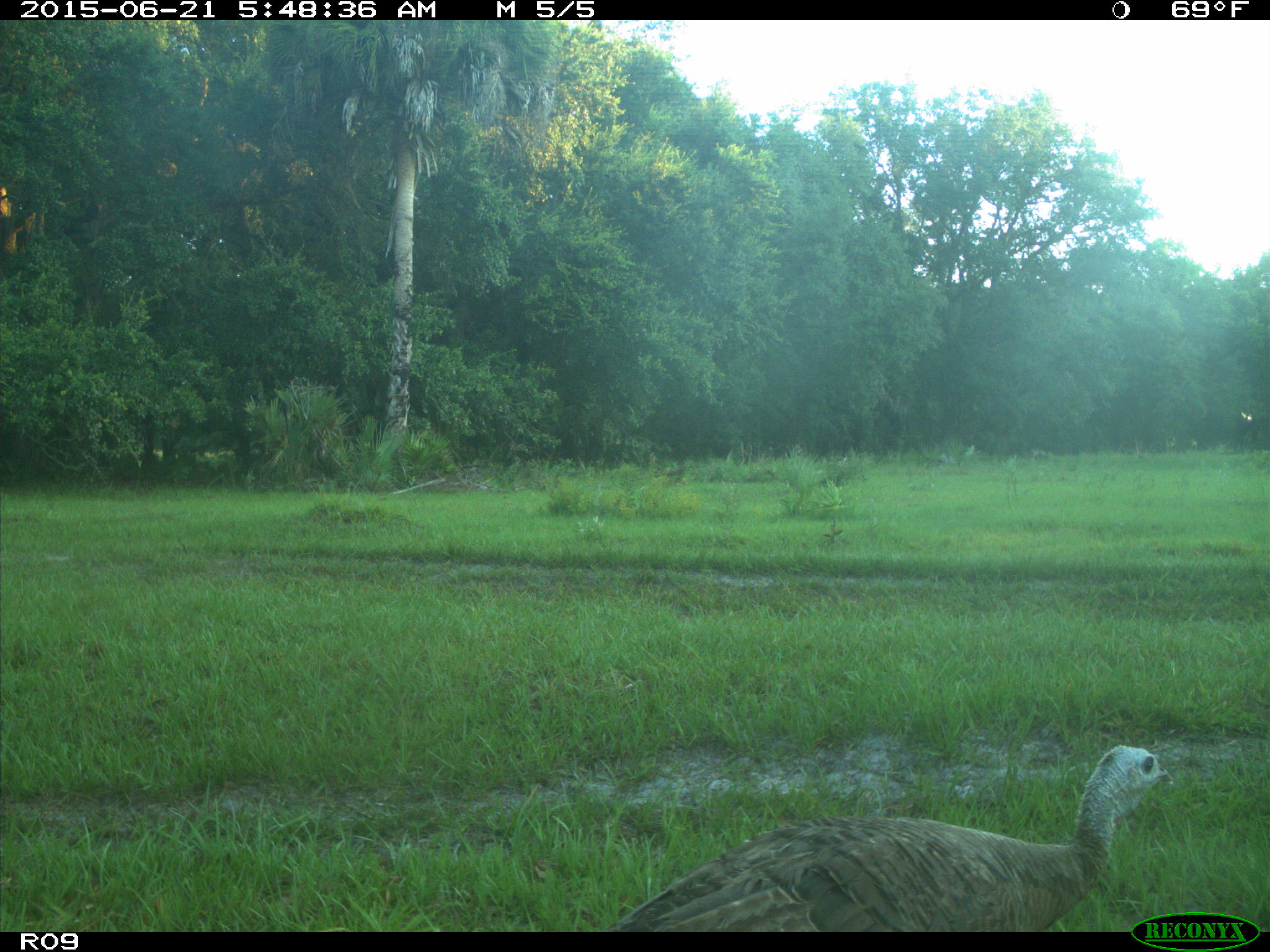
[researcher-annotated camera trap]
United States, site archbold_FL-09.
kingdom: Animalia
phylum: Chordata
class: Aves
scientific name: Aves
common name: birds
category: unidentified bird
Unidentified bird (birds) (Aves).